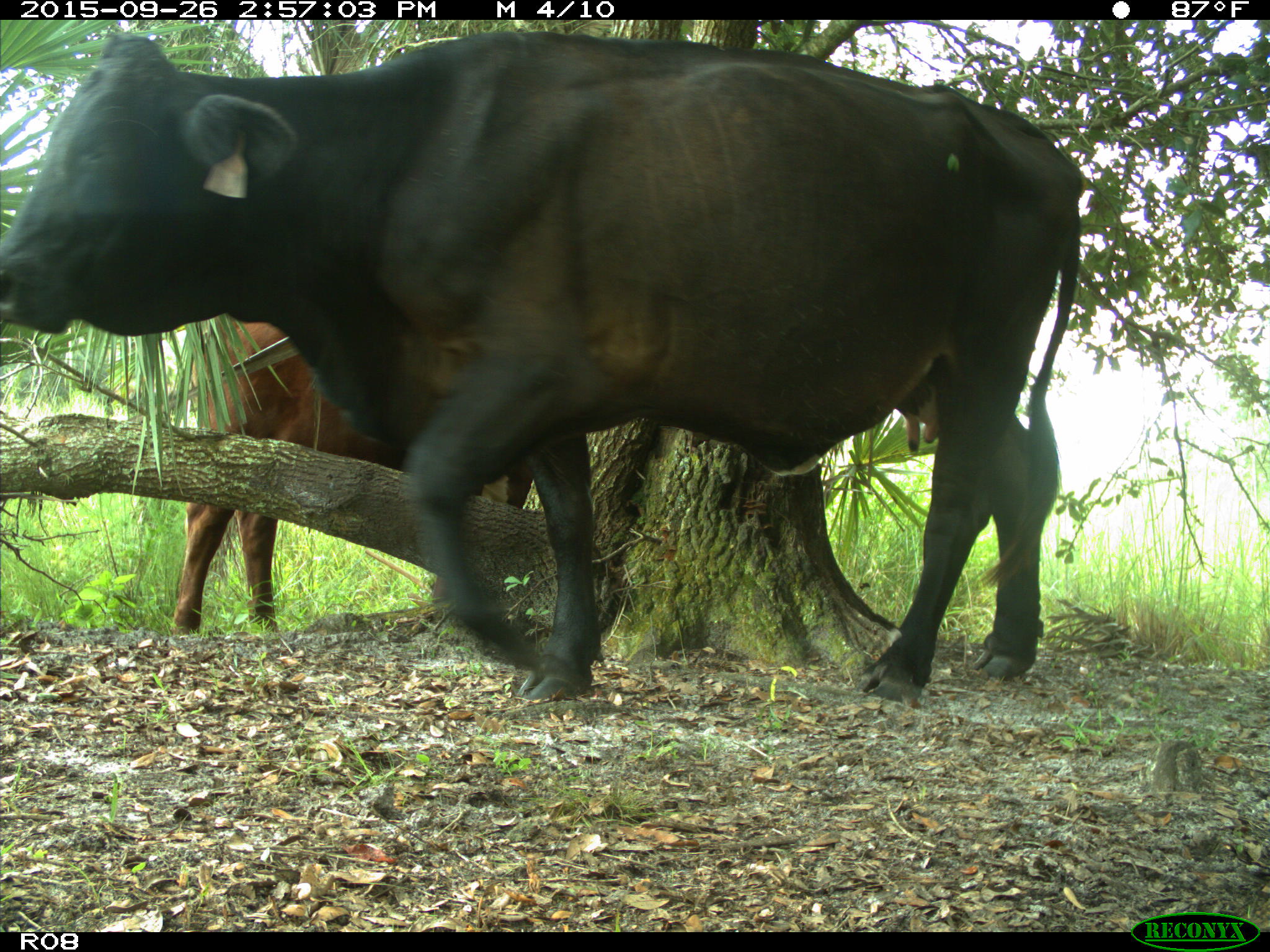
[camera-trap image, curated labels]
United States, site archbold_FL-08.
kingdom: Animalia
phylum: Chordata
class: Mammalia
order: Artiodactyla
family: Bovidae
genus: Bos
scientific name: Bos taurus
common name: domestic cow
Bos taurus (domestic cow).